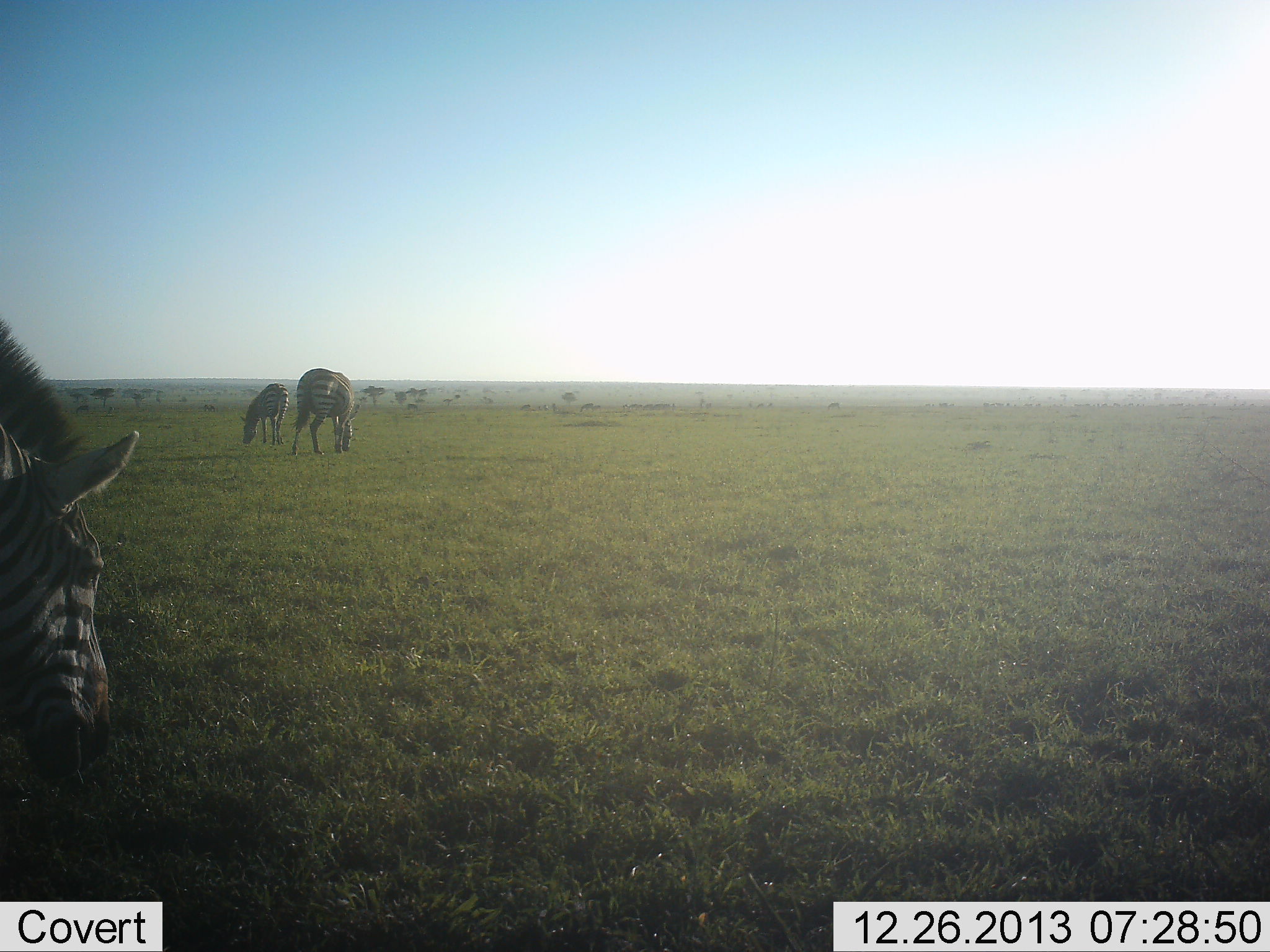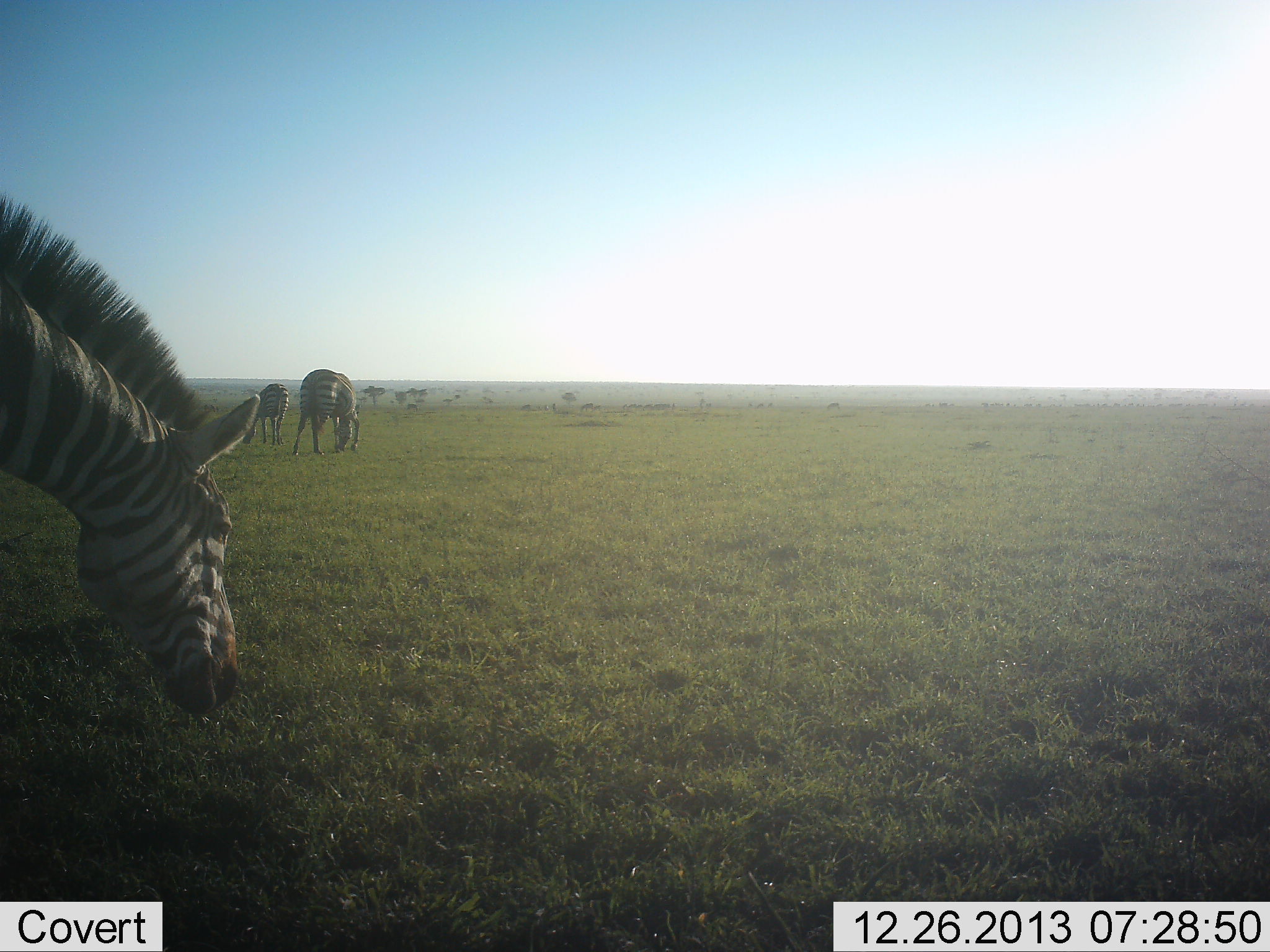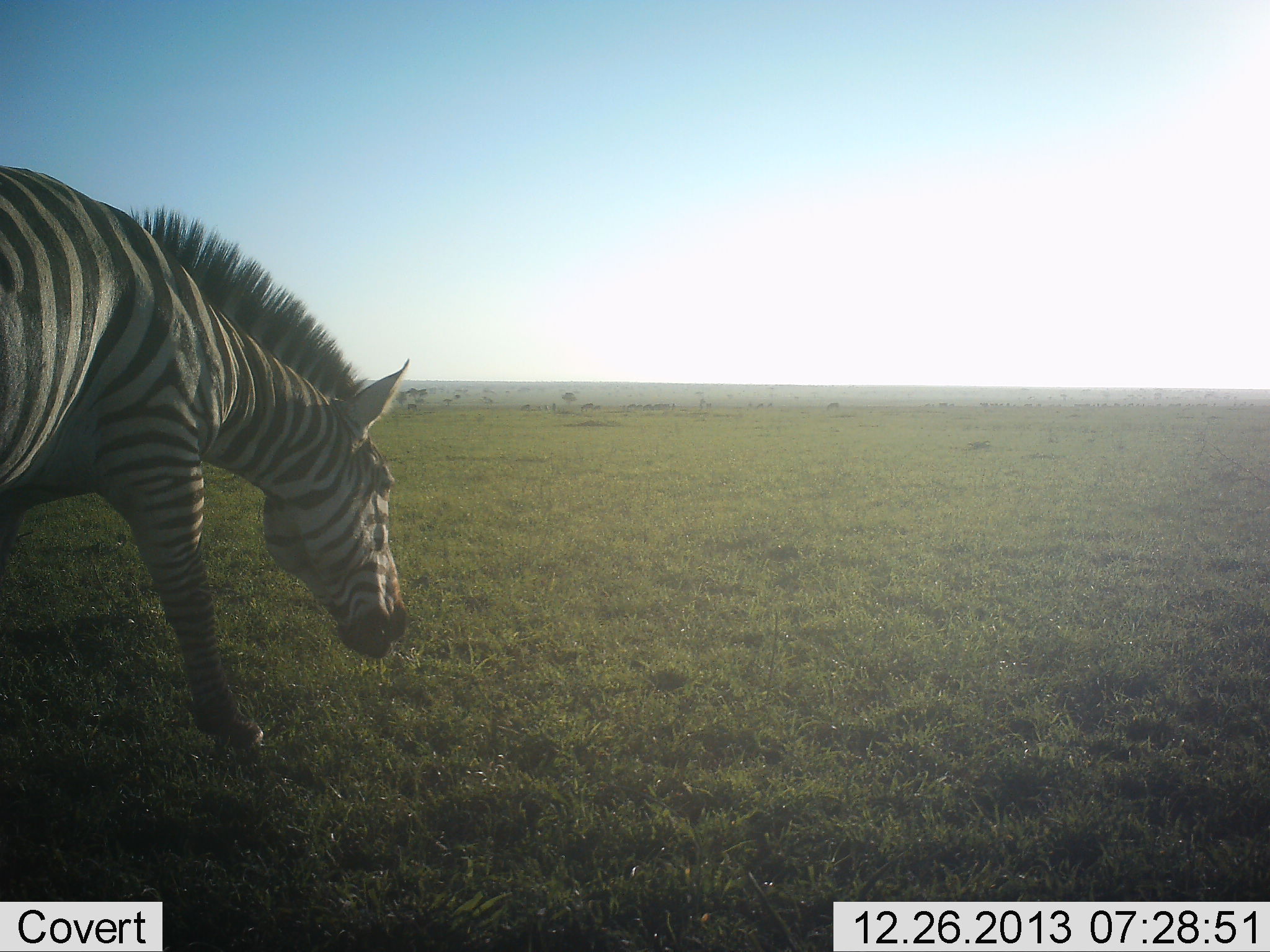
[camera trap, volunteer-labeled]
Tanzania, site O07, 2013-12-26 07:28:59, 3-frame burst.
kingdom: Animalia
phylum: Chordata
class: Mammalia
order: Perissodactyla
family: Equidae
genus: Equus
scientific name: Equus quagga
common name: plains zebra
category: zebra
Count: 3.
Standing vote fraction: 10%.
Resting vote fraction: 0%.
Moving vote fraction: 50%.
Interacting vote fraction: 0%.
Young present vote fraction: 0%.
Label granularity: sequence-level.